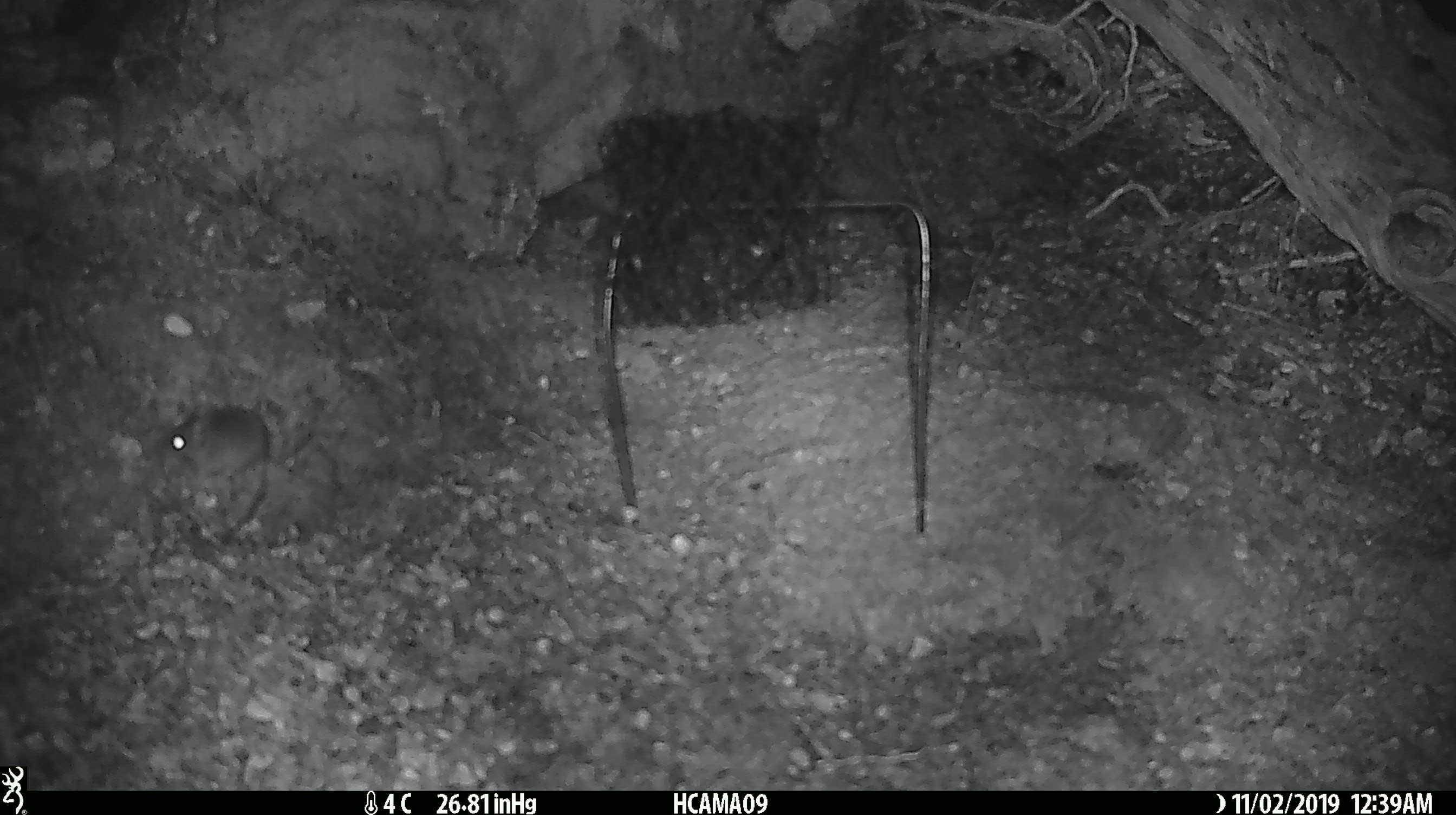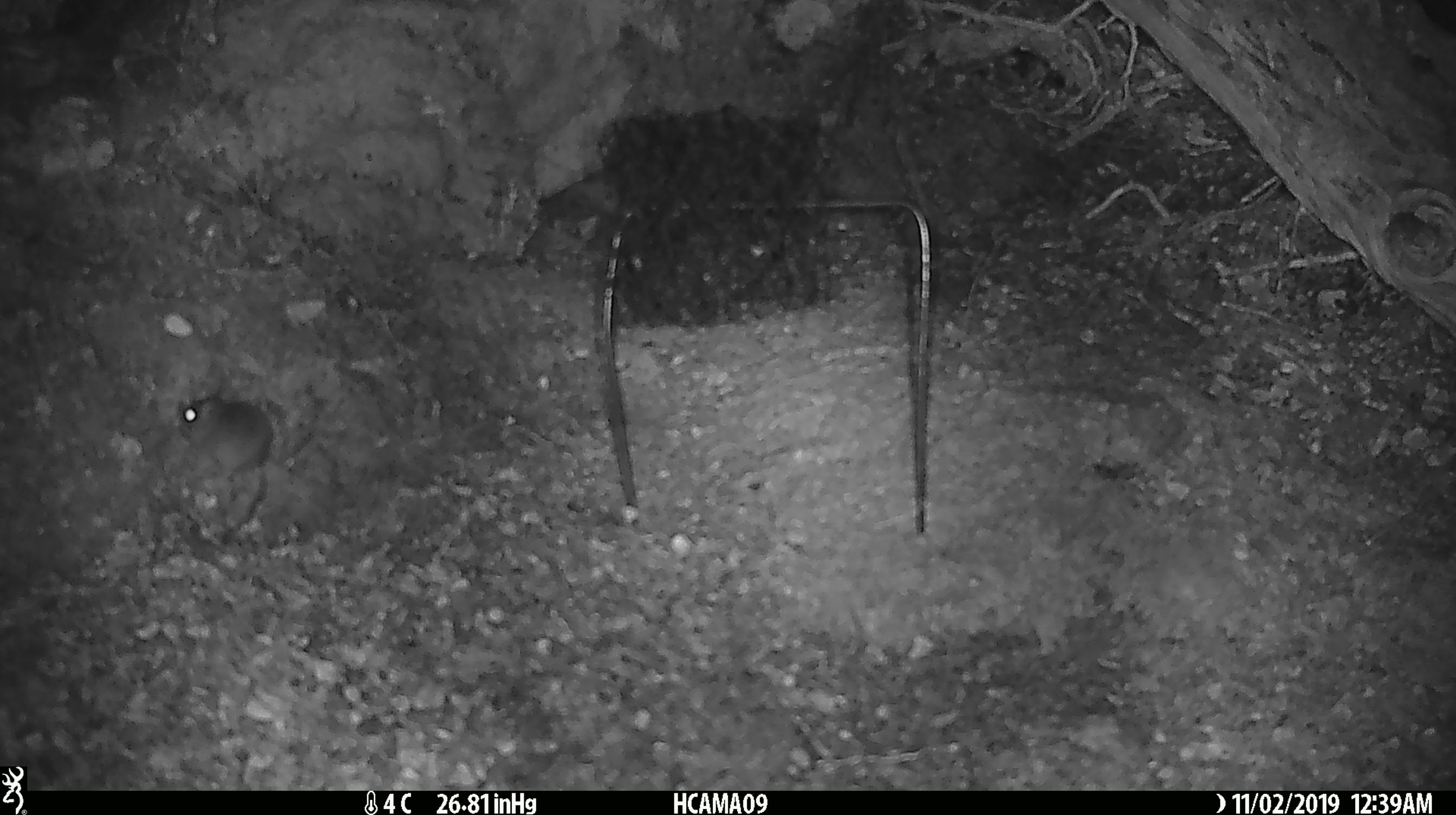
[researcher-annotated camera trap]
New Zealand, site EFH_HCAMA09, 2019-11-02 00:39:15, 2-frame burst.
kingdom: Animalia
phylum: Chordata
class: Mammalia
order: Rodentia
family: Muridae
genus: Mus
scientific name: Mus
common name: mouse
Mouse (Mus).